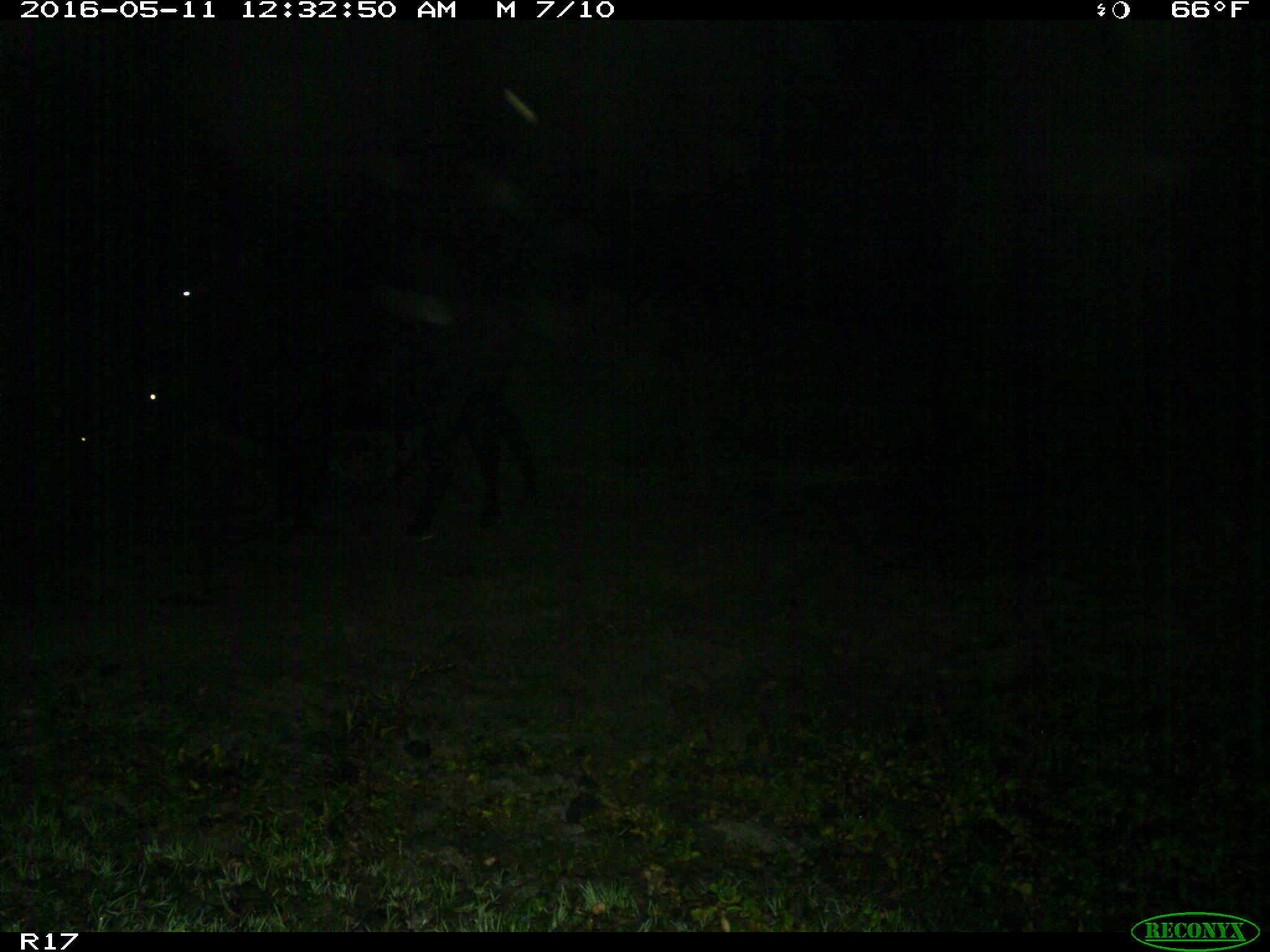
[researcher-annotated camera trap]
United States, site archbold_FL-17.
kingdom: Animalia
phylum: Chordata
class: Mammalia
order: Artiodactyla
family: Bovidae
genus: Bos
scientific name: Bos taurus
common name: domestic cow